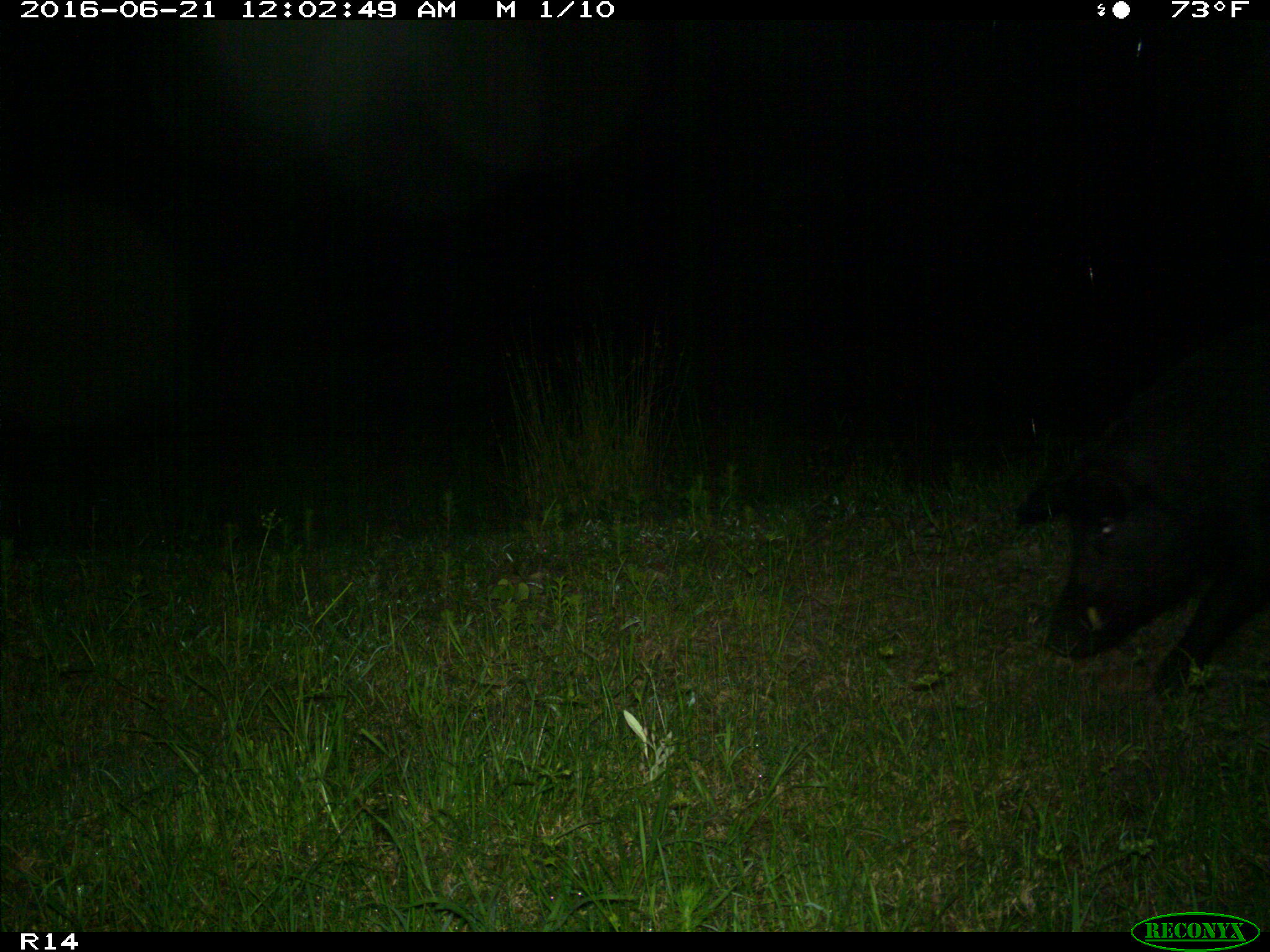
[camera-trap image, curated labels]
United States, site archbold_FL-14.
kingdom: Animalia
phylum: Chordata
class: Mammalia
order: Artiodactyla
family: Suidae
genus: Sus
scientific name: Sus scrofa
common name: wild boar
Sus scrofa (wild boar).